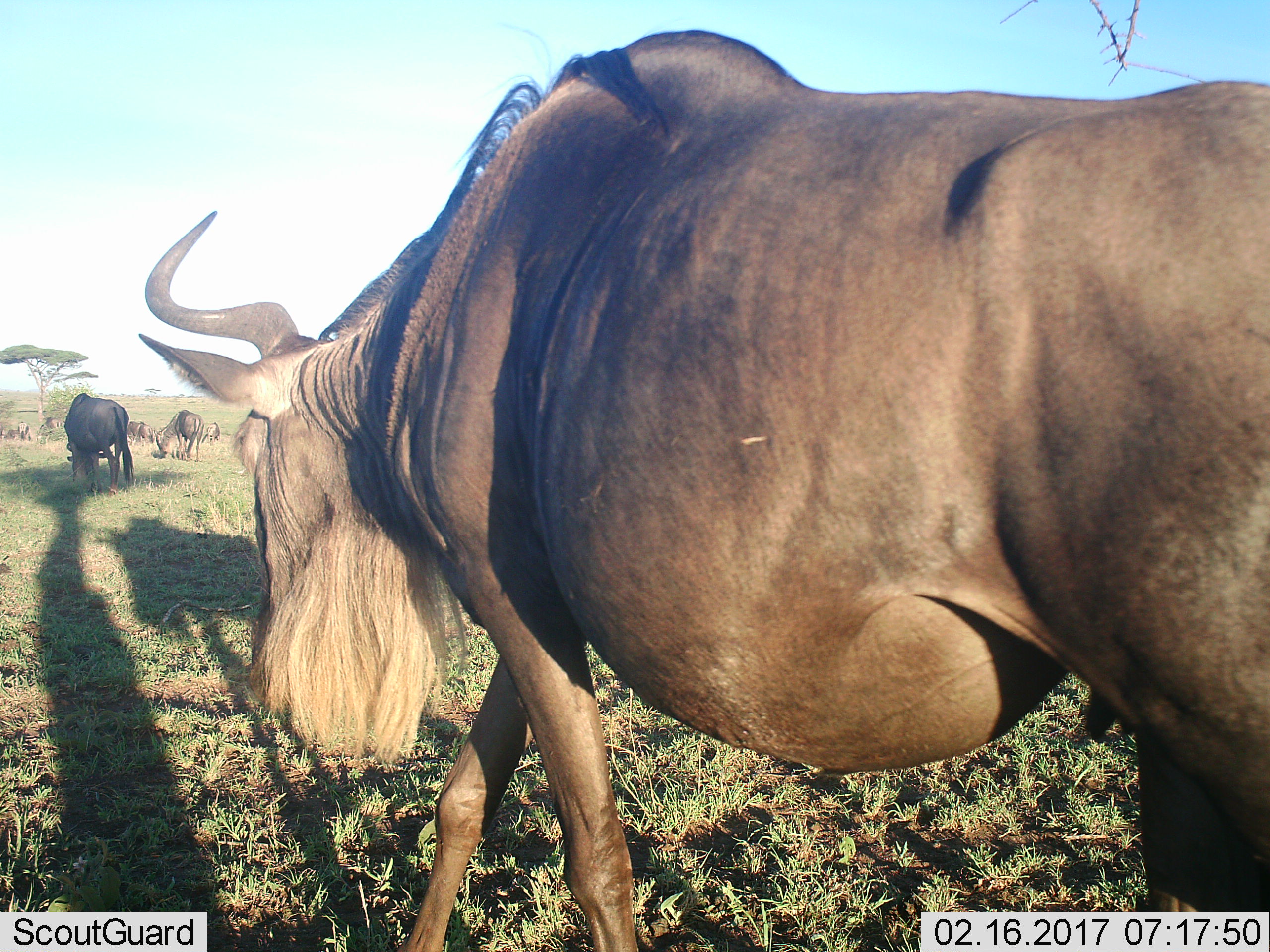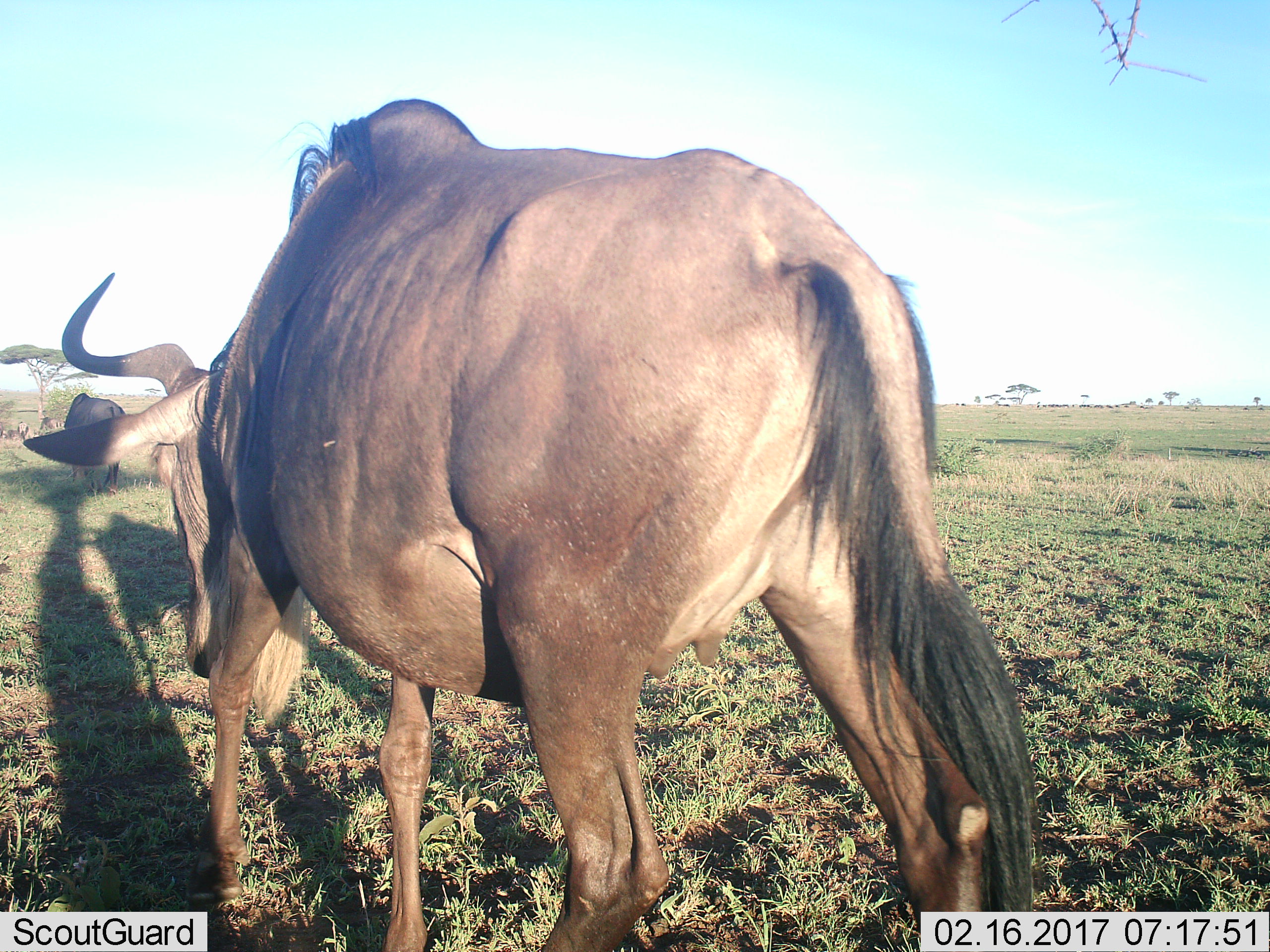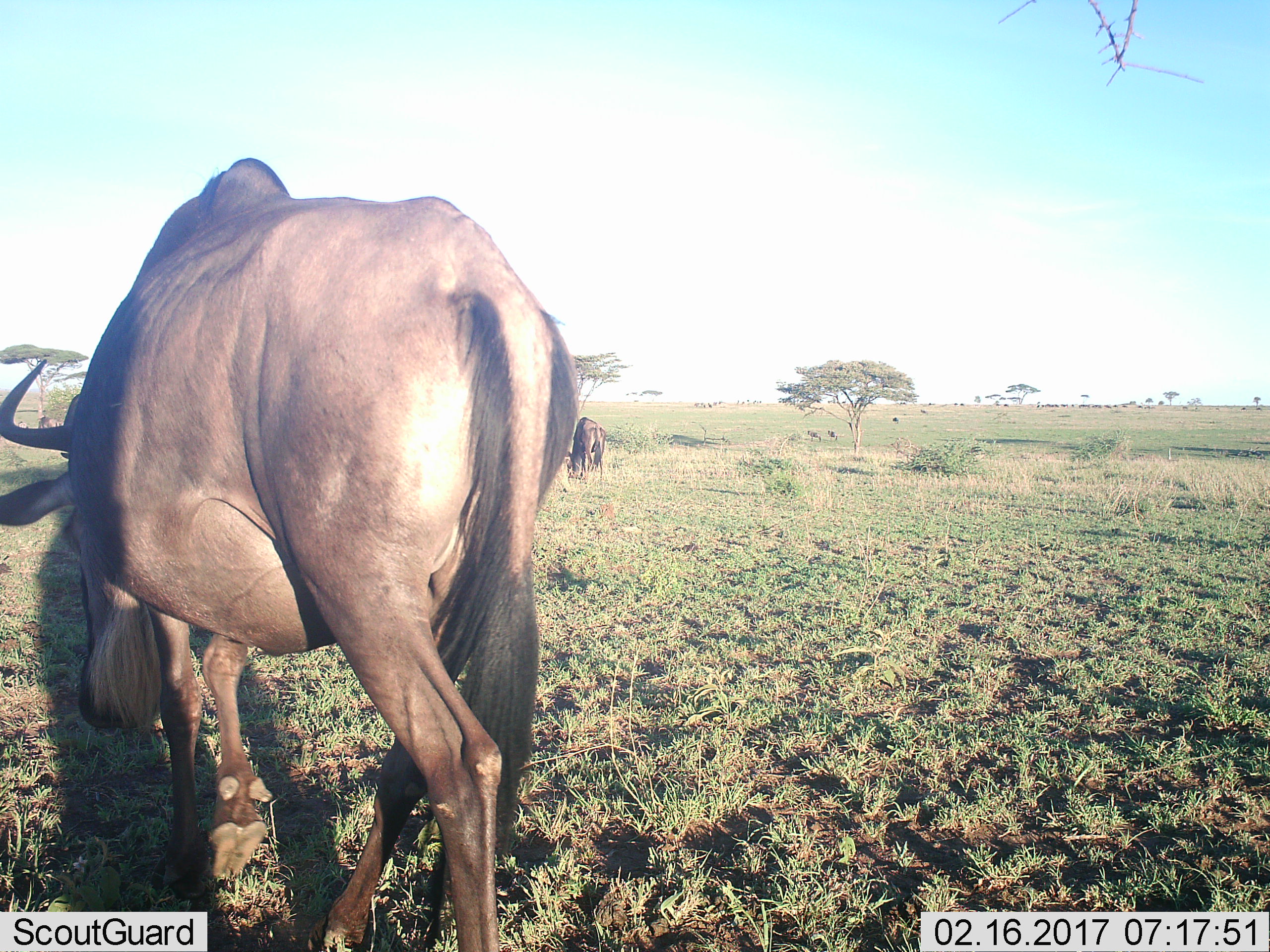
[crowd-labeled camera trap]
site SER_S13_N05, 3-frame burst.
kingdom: Animalia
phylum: Chordata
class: Mammalia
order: Artiodactyla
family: Bovidae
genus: Connochaetes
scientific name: Connochaetes taurinus taurinus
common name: blue wildebeest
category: wildebeestblue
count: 11-50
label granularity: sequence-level